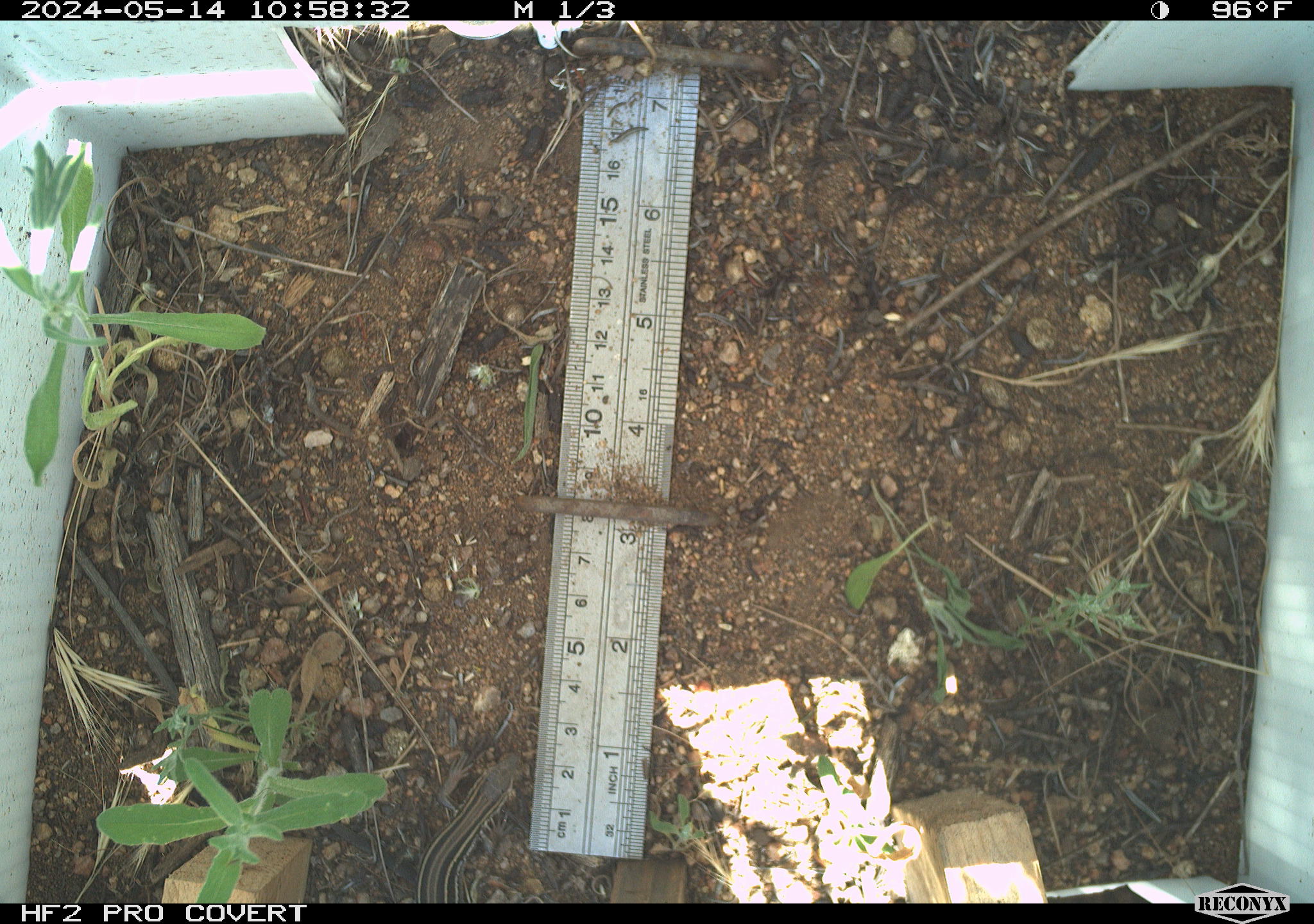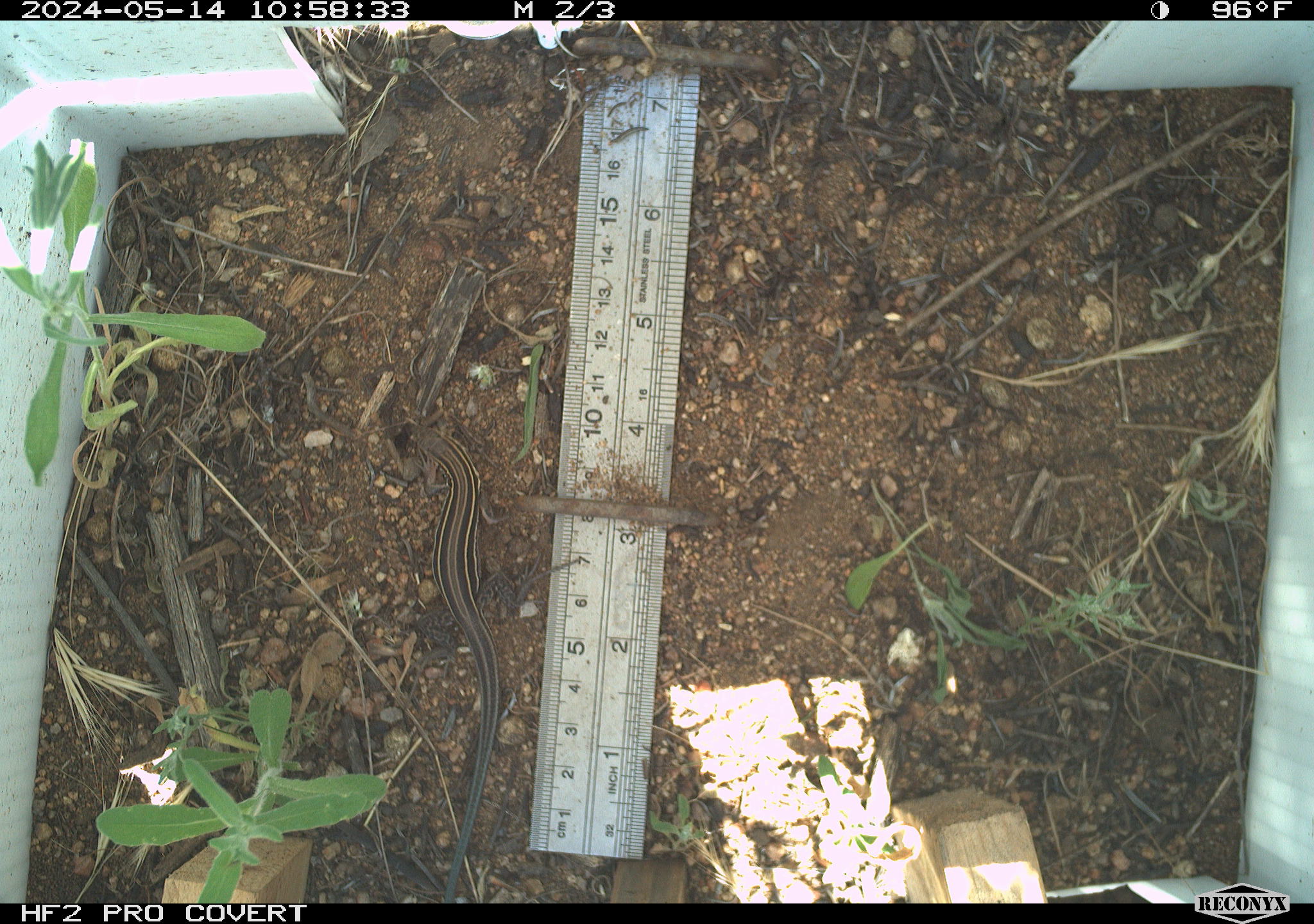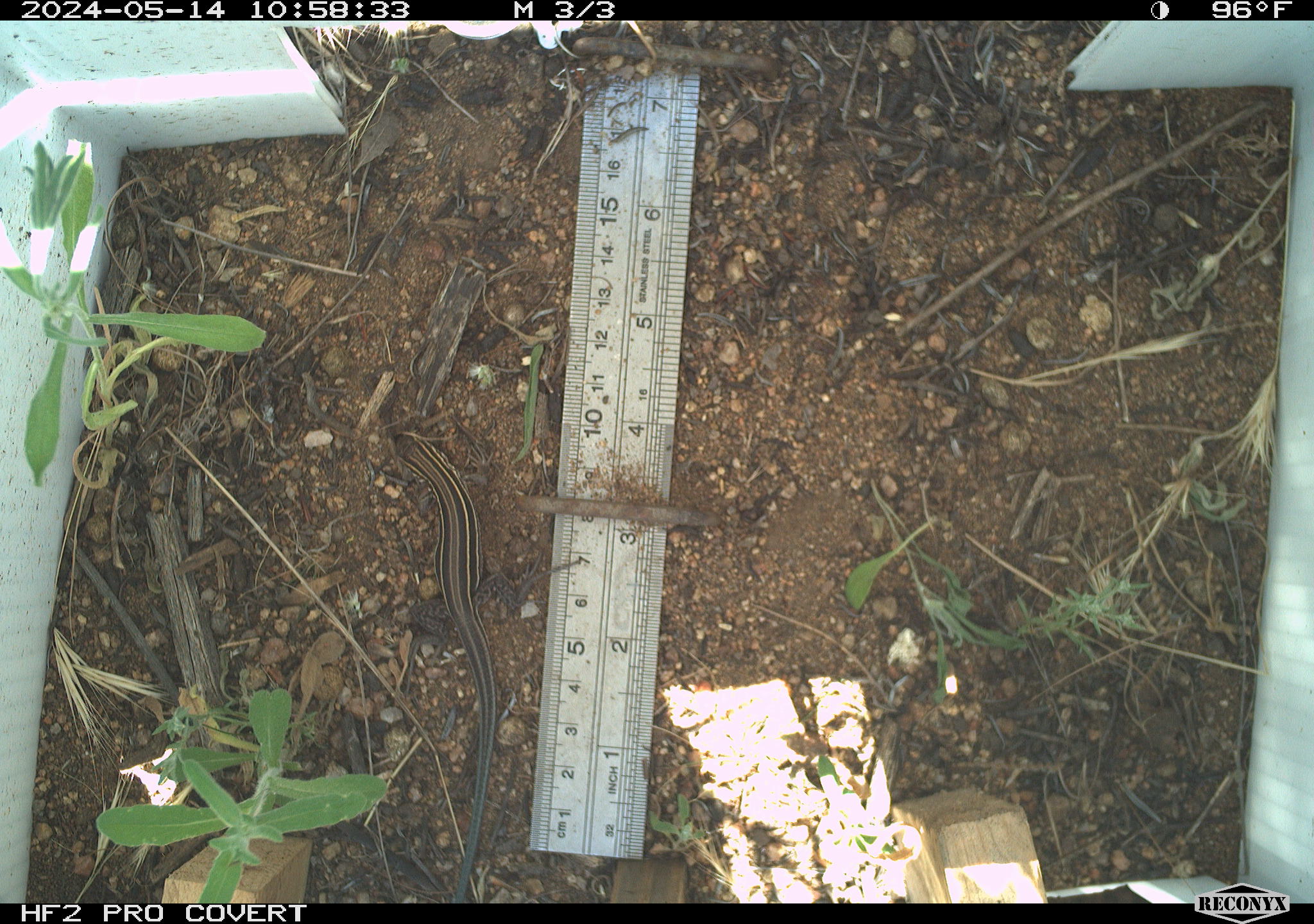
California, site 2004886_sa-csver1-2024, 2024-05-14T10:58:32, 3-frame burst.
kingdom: Animalia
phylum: Chordata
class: Reptilia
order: Squamata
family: Teiidae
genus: Aspidoscelis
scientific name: Aspidoscelis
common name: whiptail lizards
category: aspidoscelis species